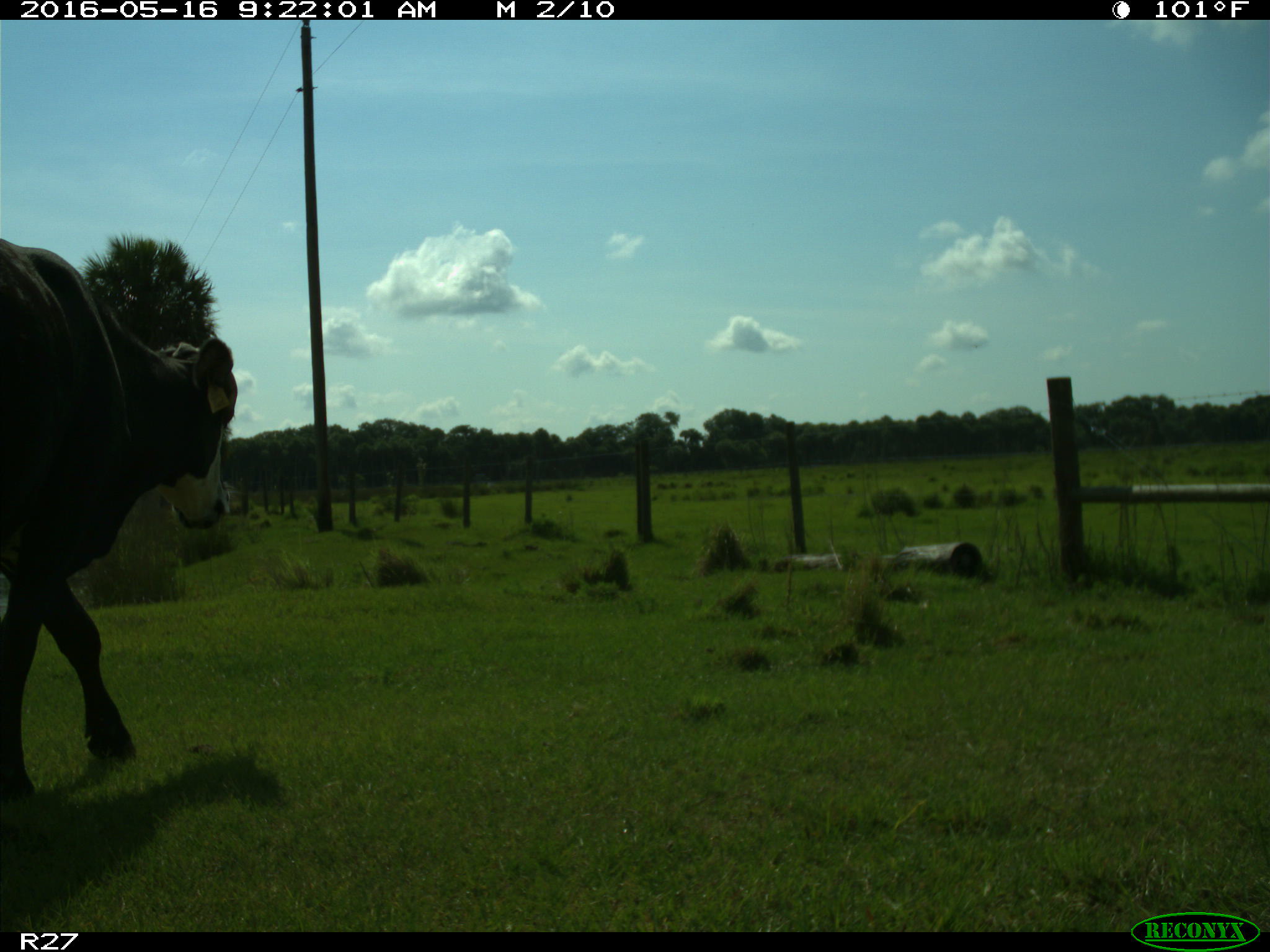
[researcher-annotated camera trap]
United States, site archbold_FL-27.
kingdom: Animalia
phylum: Chordata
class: Mammalia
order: Artiodactyla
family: Bovidae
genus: Bos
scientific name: Bos taurus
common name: domestic cow